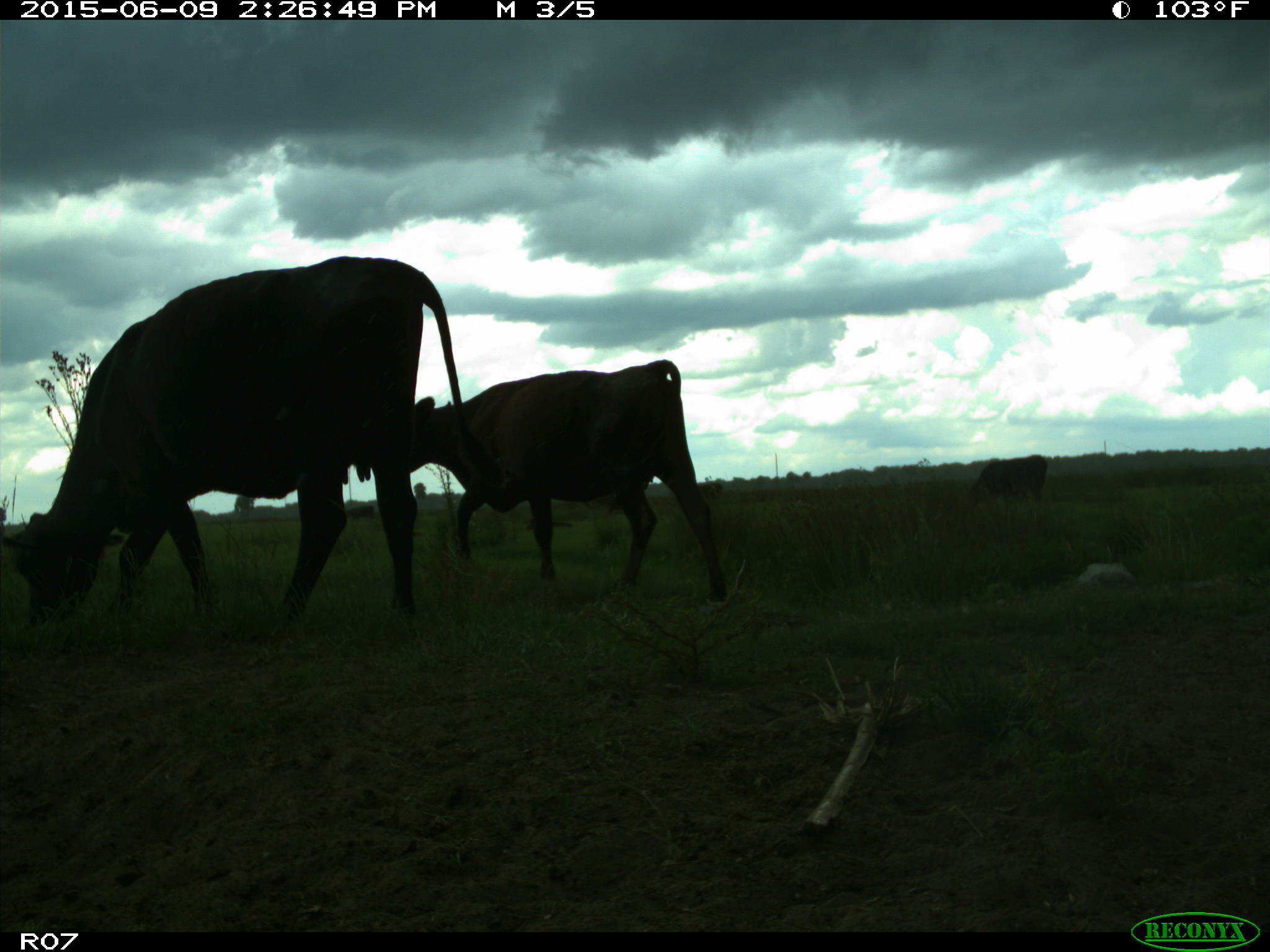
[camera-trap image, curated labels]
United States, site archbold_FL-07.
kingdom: Animalia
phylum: Chordata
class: Mammalia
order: Artiodactyla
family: Bovidae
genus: Bos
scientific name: Bos taurus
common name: domestic cow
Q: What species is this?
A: Bos taurus (domestic cow).